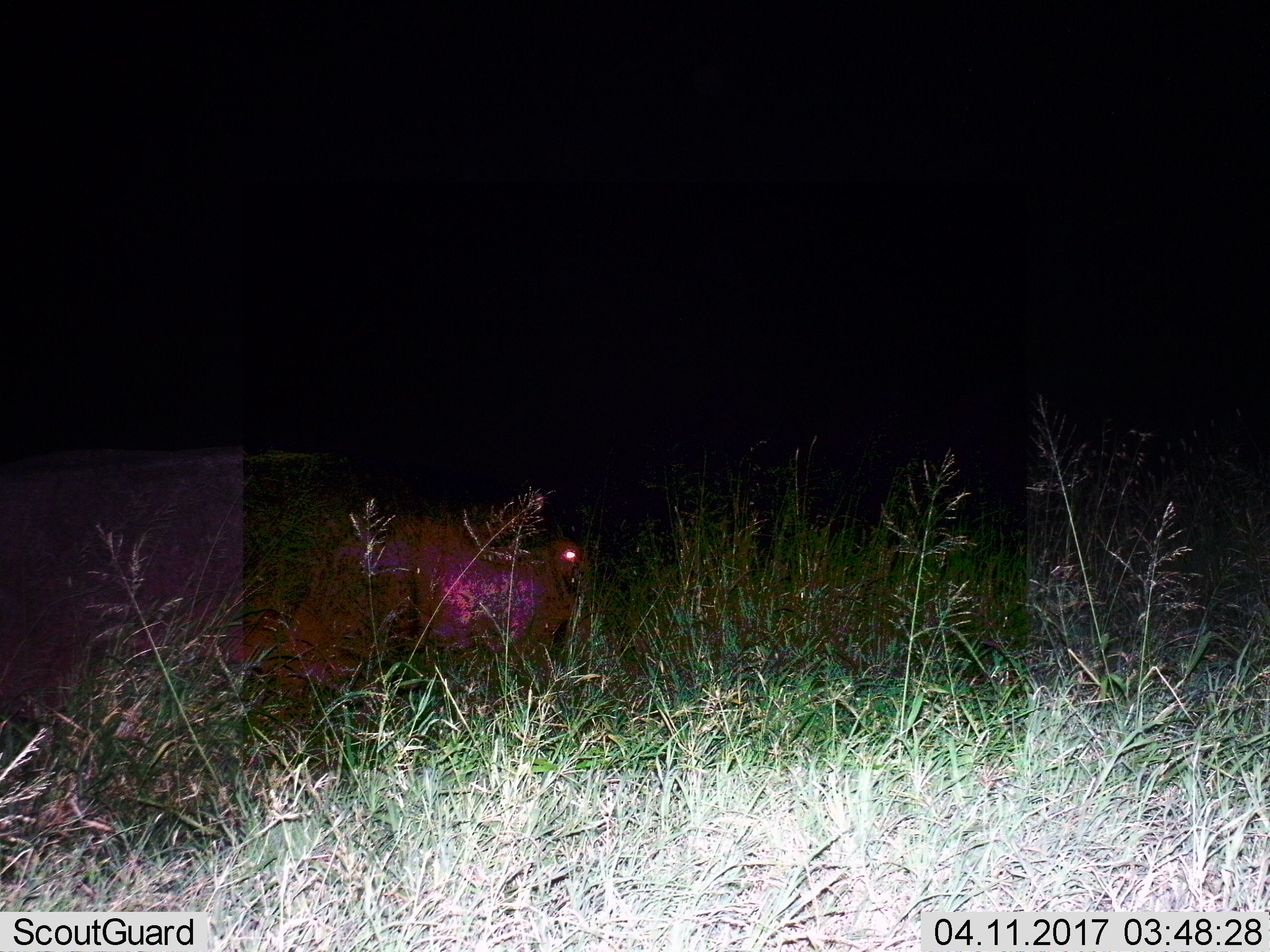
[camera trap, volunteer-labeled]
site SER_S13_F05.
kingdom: Animalia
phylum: Chordata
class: Mammalia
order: Artiodactyla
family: Hippopotamidae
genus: Hippopotamus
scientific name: Hippopotamus amphibius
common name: hippopotamus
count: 1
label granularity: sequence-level